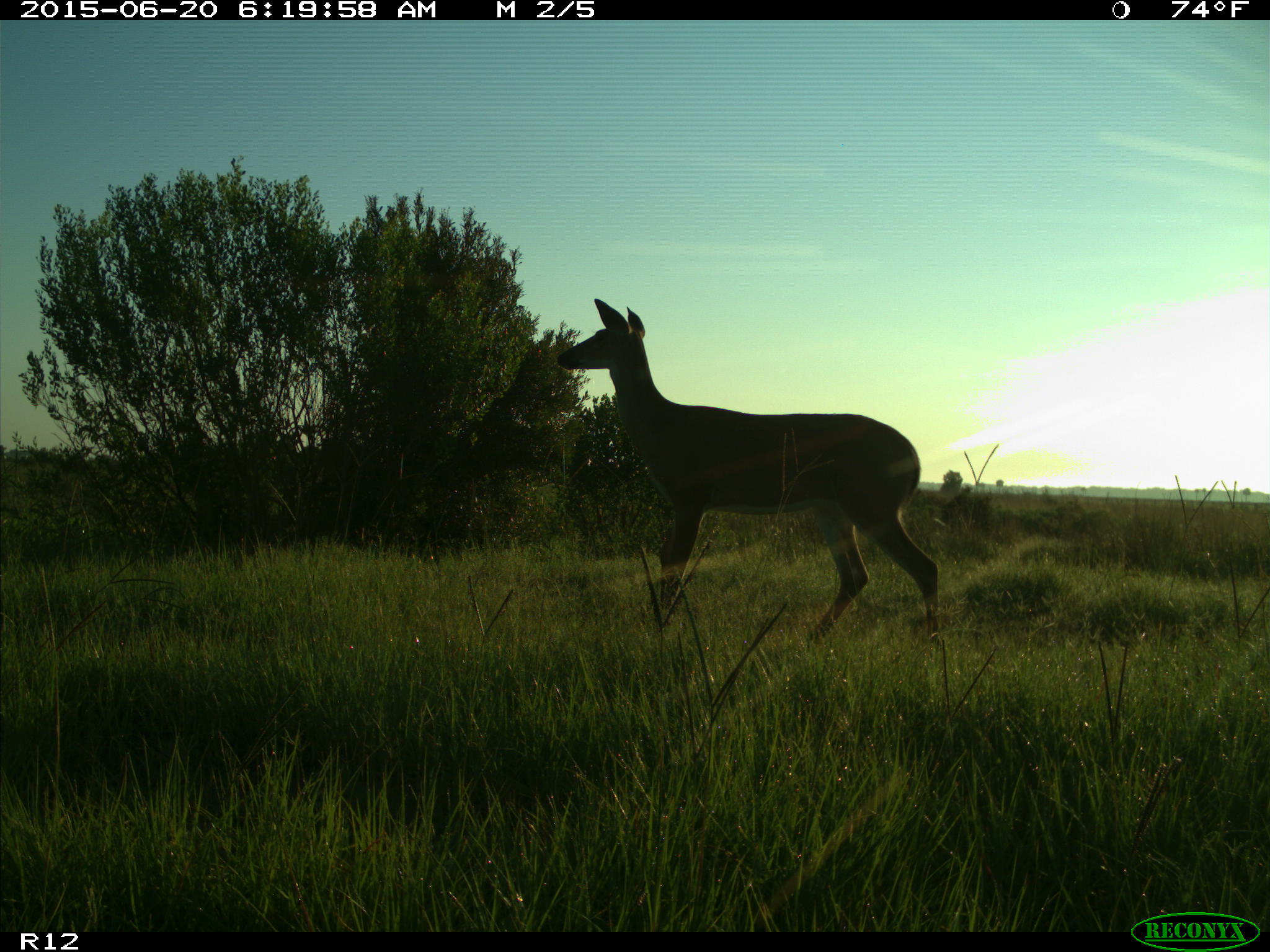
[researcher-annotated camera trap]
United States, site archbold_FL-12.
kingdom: Animalia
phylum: Chordata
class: Mammalia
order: Artiodactyla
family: Cervidae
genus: Odocoileus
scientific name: Odocoileus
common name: deer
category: unidentified deer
Unidentified deer (deer) (Odocoileus).